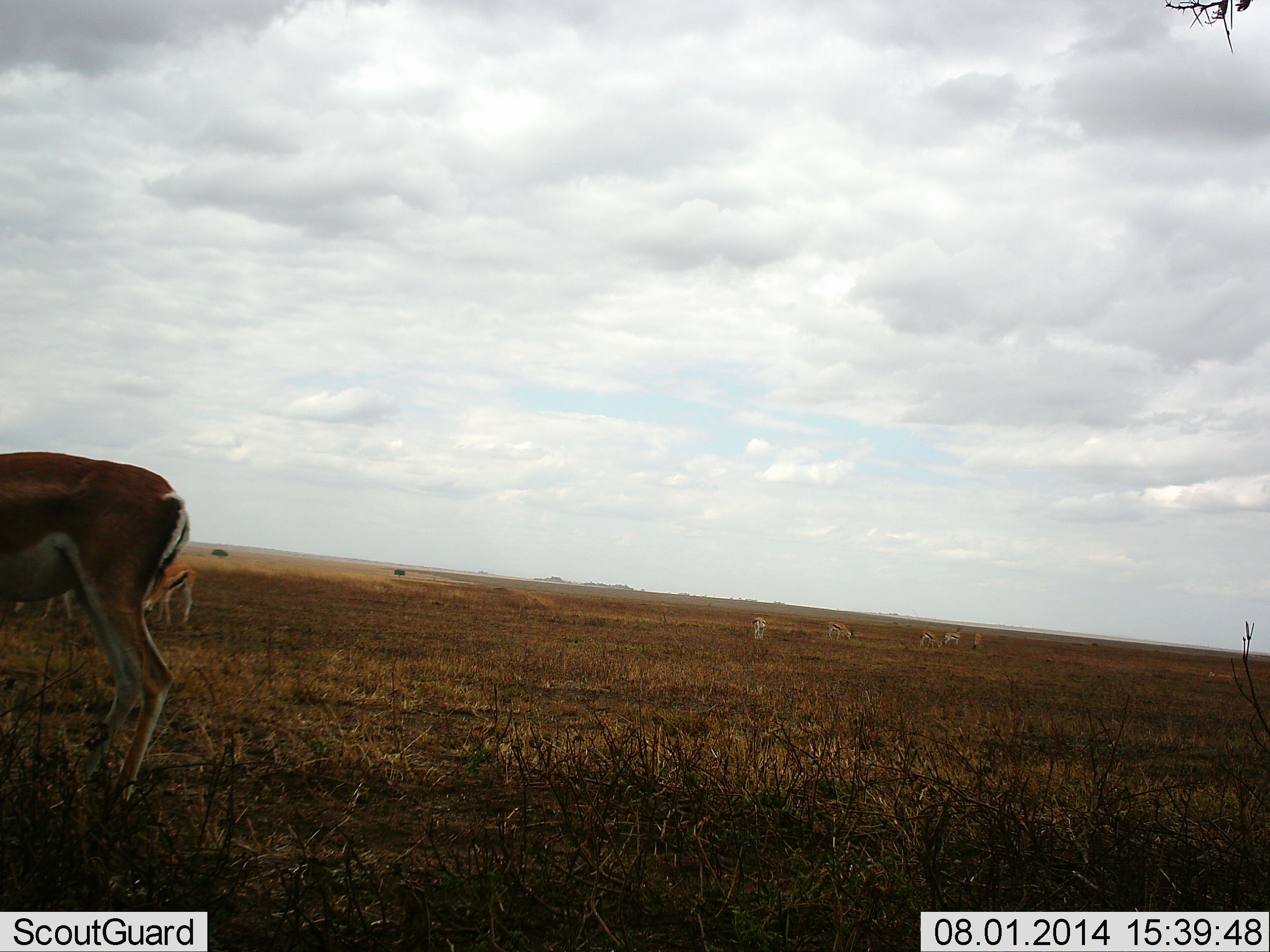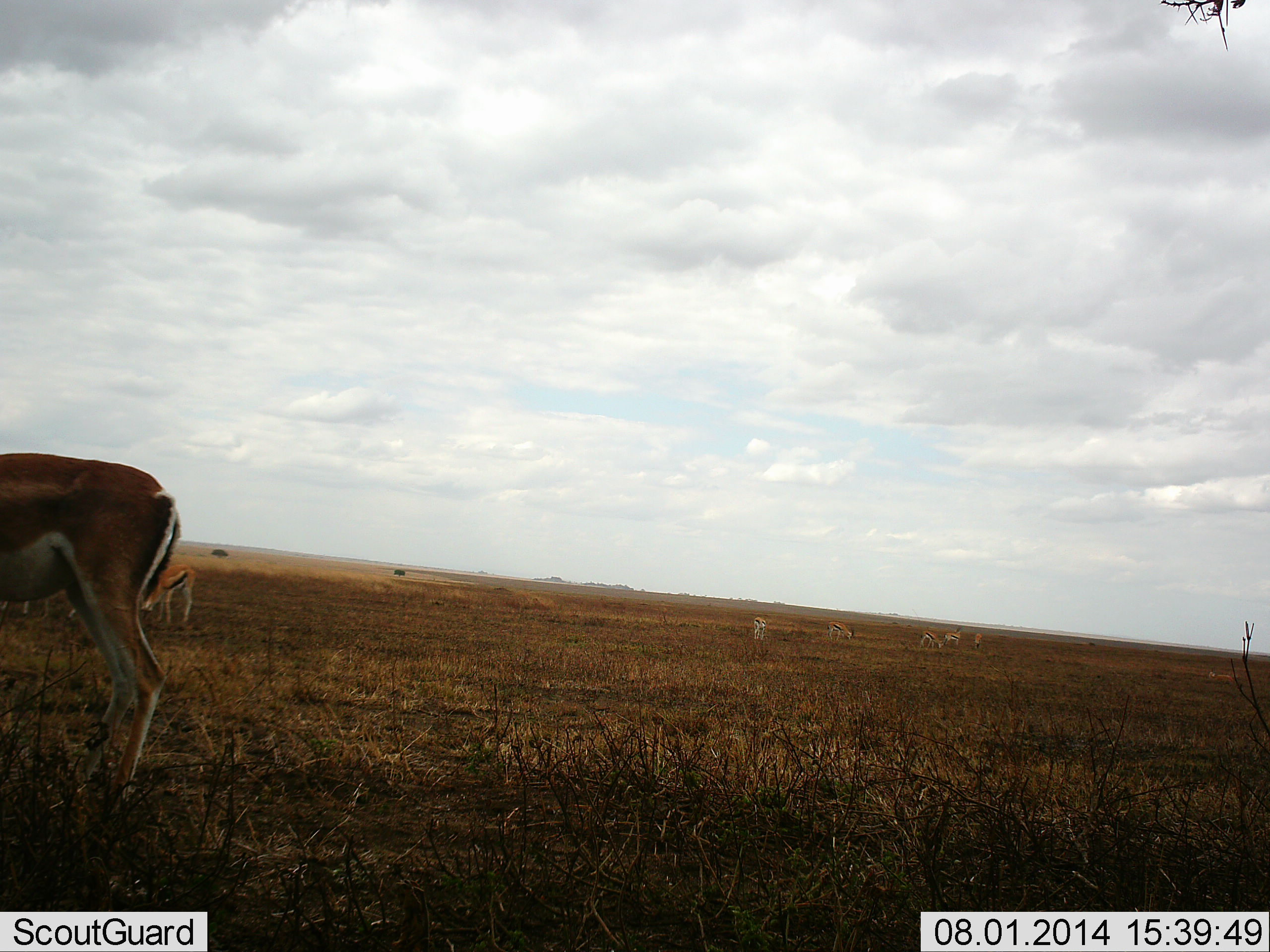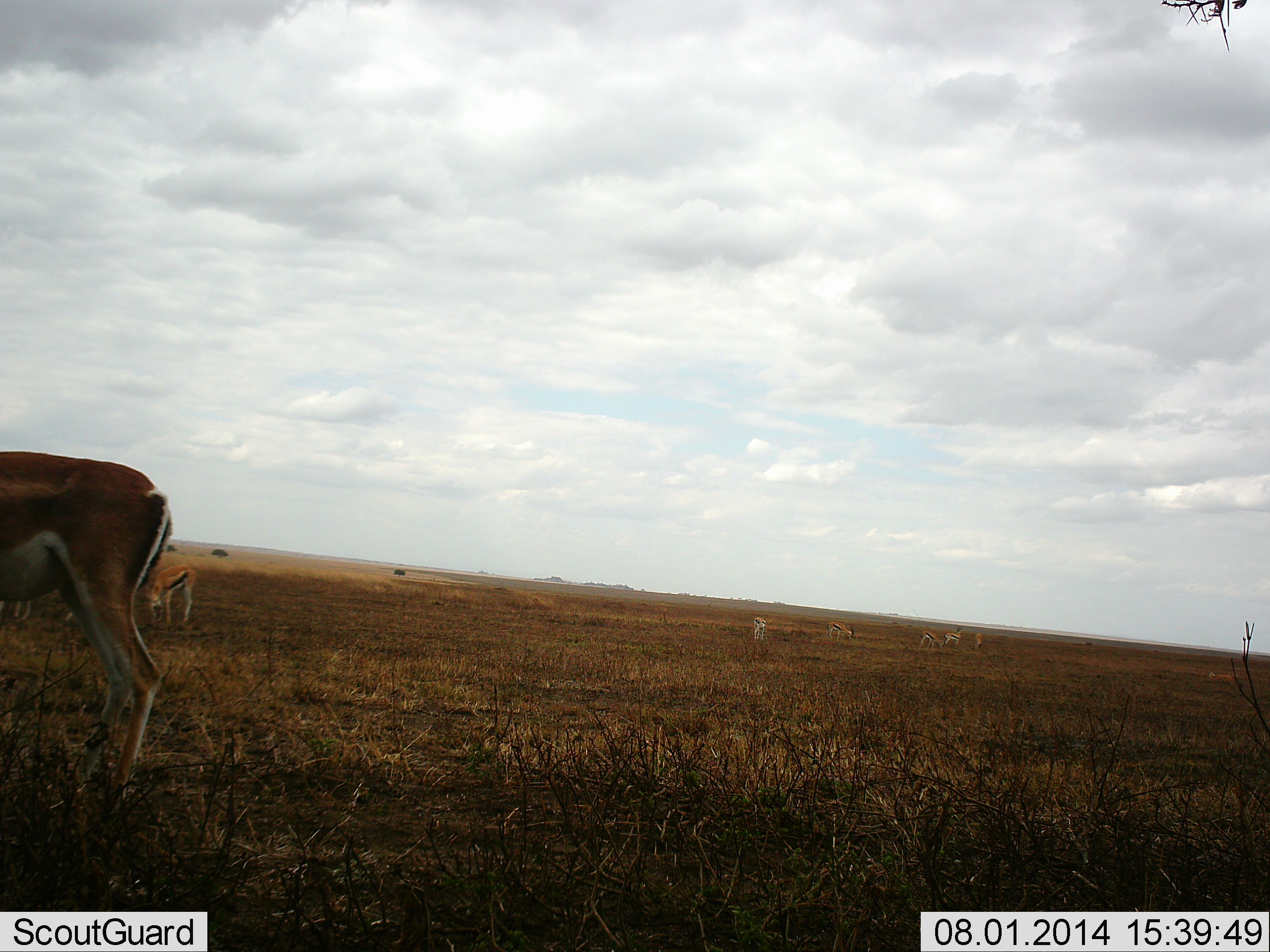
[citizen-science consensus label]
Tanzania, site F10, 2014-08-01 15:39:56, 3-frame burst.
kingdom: Animalia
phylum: Chordata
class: Mammalia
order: Artiodactyla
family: Bovidae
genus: Eudorcas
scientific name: Eudorcas thomsonii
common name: thomson's gazelle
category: gazellethomsons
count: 7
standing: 62%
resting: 0%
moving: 0%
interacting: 0%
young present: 0%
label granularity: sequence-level